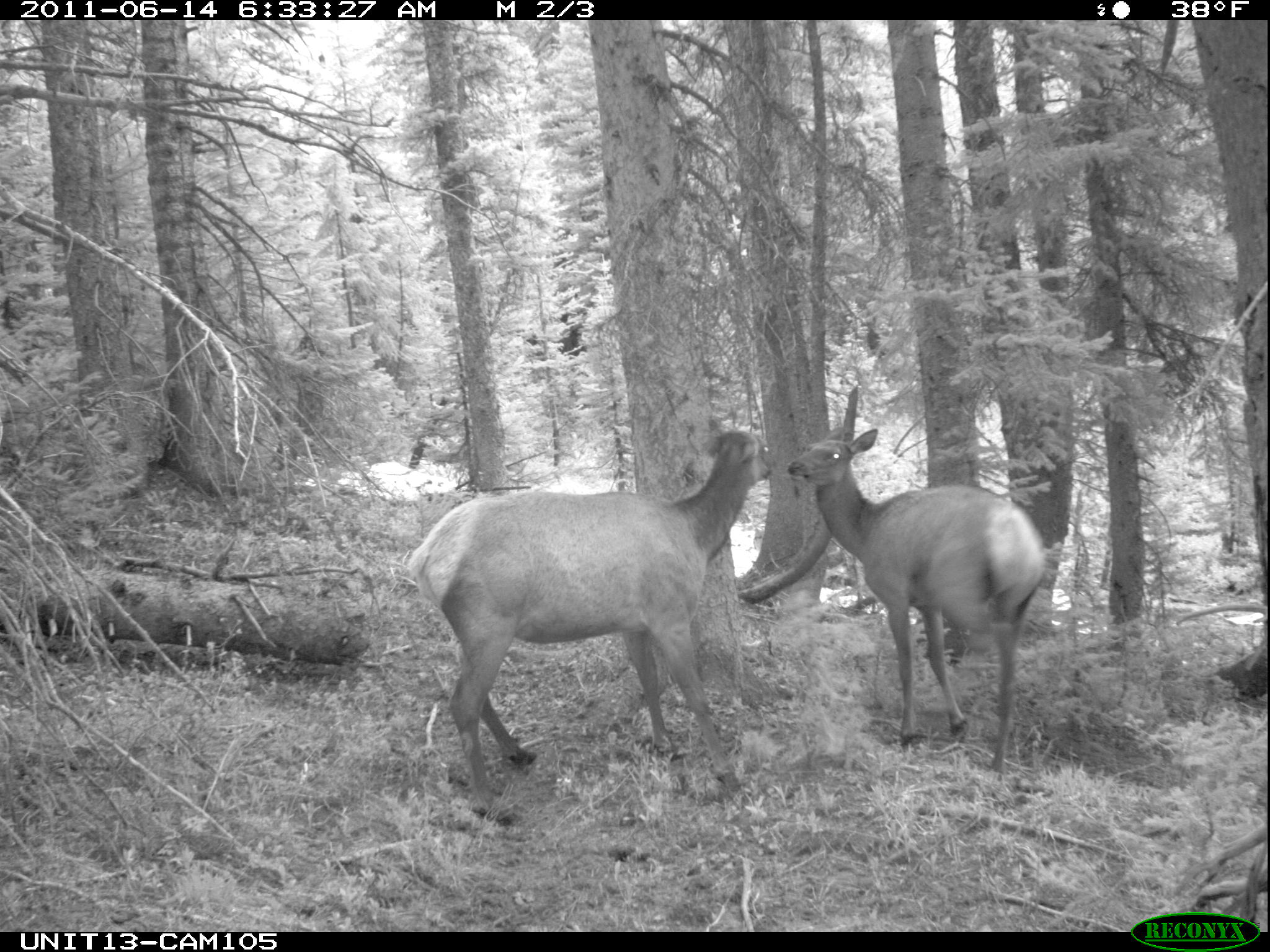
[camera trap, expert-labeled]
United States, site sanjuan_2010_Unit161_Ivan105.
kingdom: Animalia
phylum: Chordata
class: Mammalia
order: Artiodactyla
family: Cervidae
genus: Cervus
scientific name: Cervus elaphus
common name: red deer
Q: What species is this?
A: Cervus elaphus (red deer).